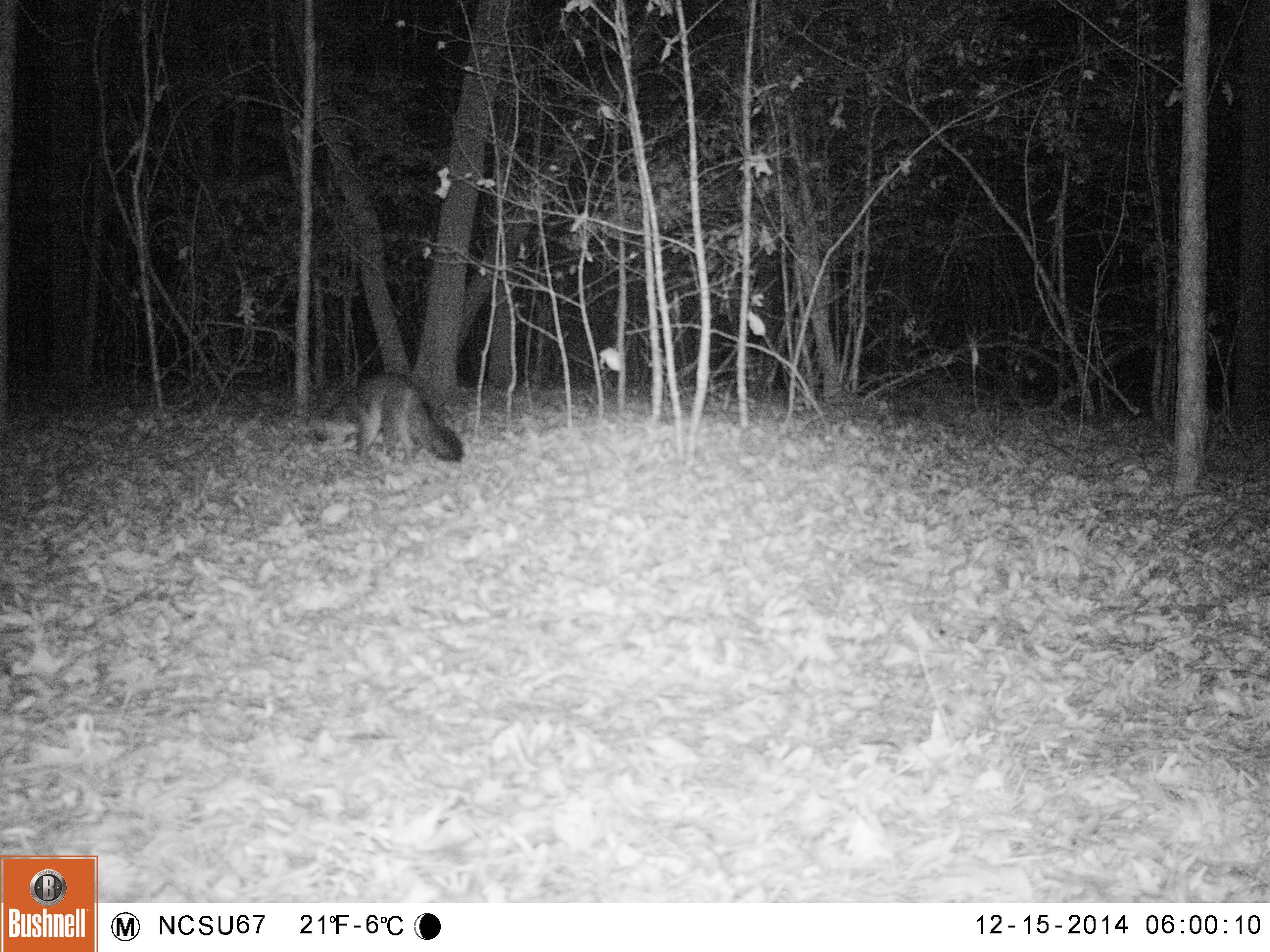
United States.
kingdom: Animalia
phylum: Chordata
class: Mammalia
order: Carnivora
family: Canidae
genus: Urocyon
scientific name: Urocyon cinereoargenteus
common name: gray fox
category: Grey Fox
Grey Fox (gray fox) (Urocyon cinereoargenteus).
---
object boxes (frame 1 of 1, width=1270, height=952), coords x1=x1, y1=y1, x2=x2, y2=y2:
Grey Fox: x1=318, y1=364, x2=467, y2=469